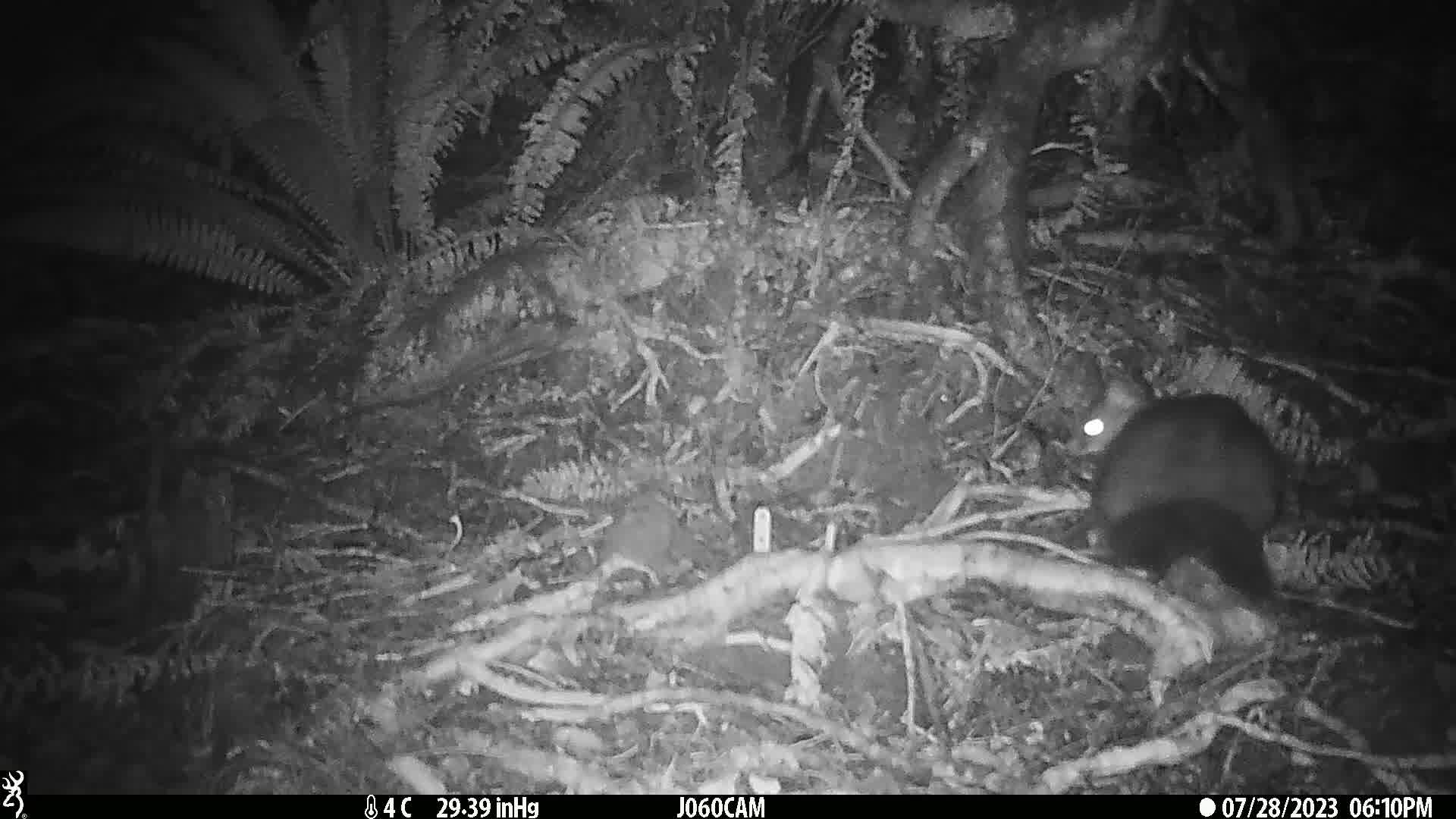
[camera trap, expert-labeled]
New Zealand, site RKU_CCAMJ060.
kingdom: Animalia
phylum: Chordata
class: Mammalia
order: Diprotodontia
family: Phalangeridae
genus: Trichosurus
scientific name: Trichosurus vulpecula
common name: common brushtail possum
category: possum